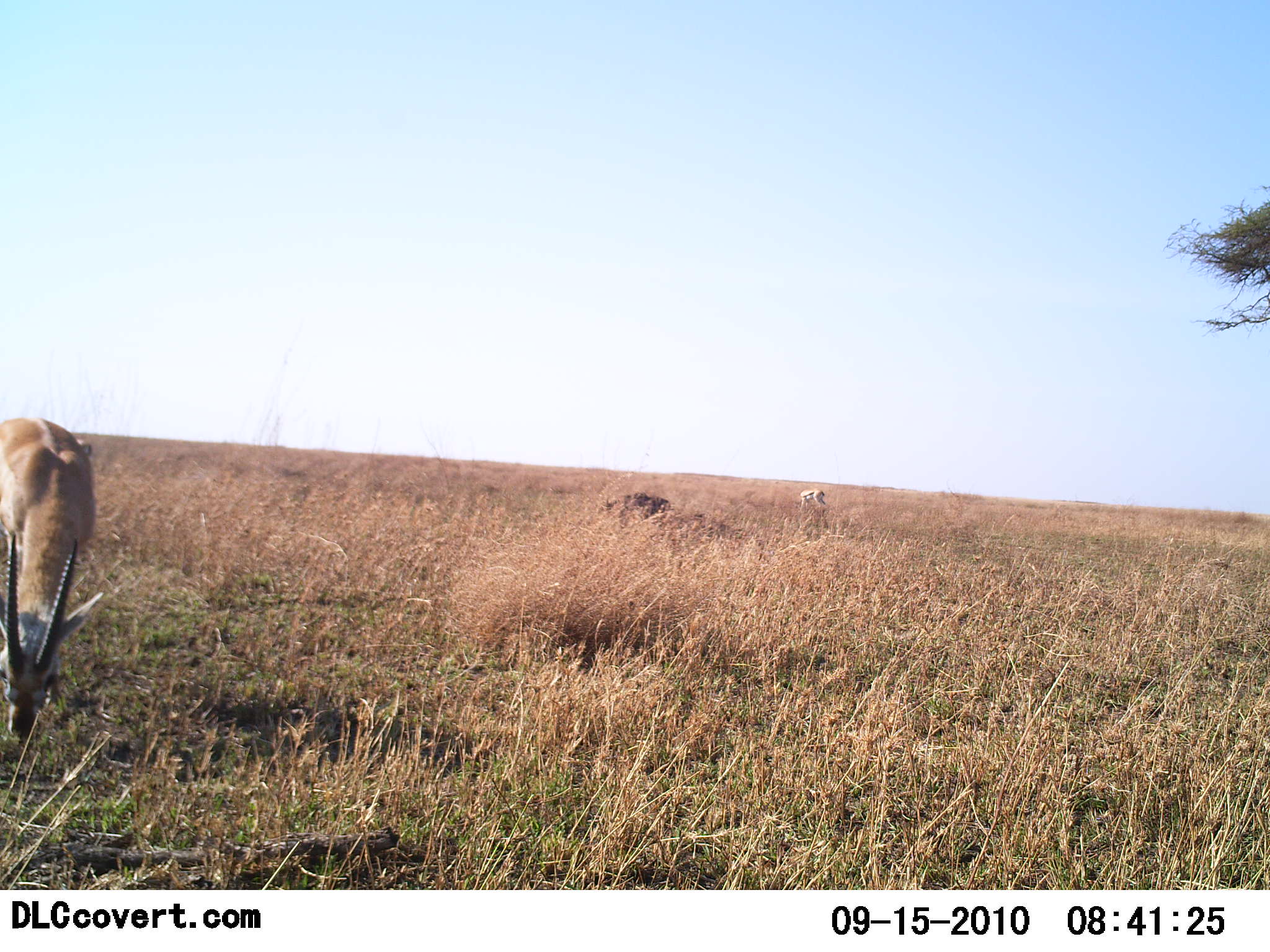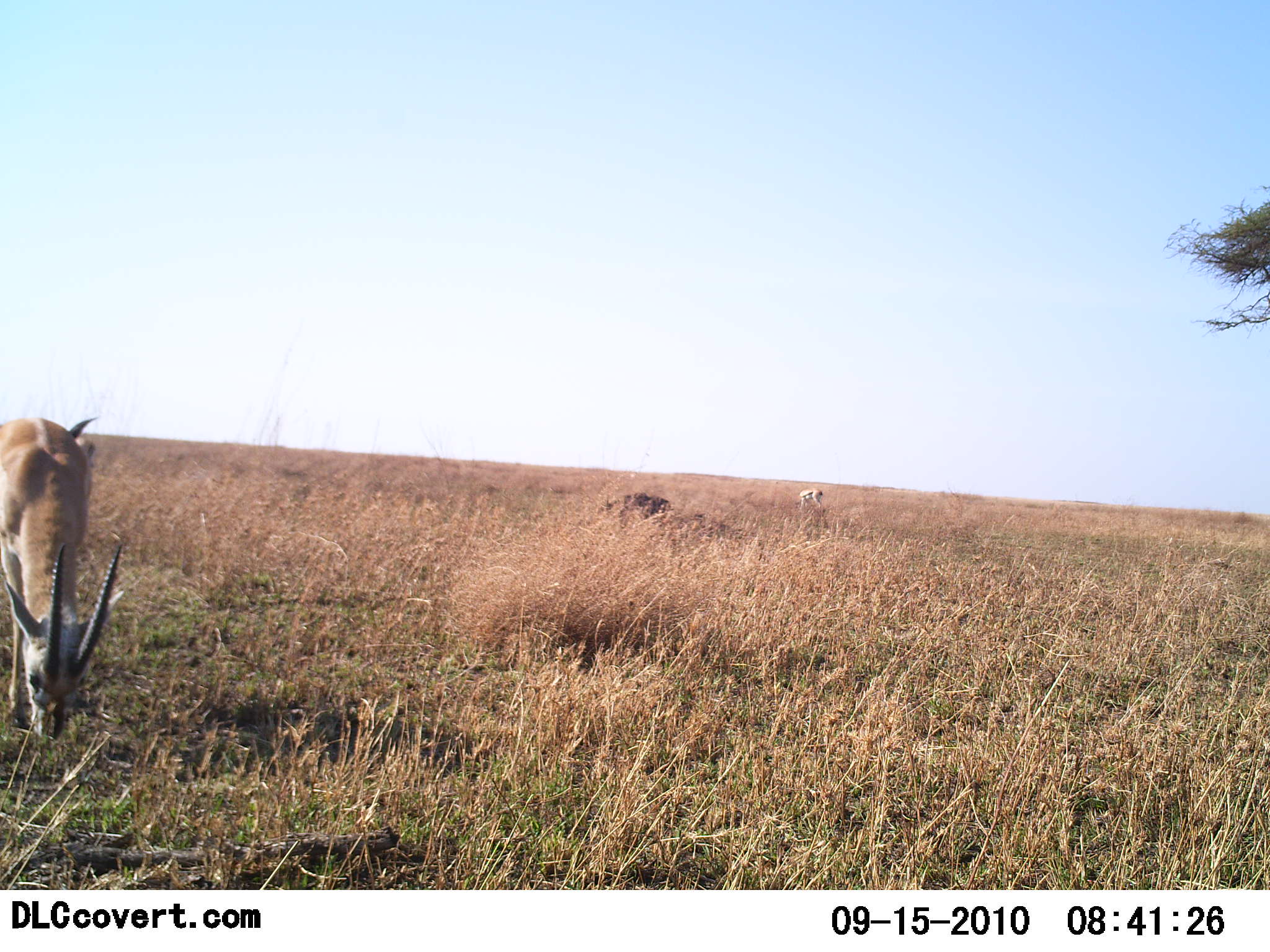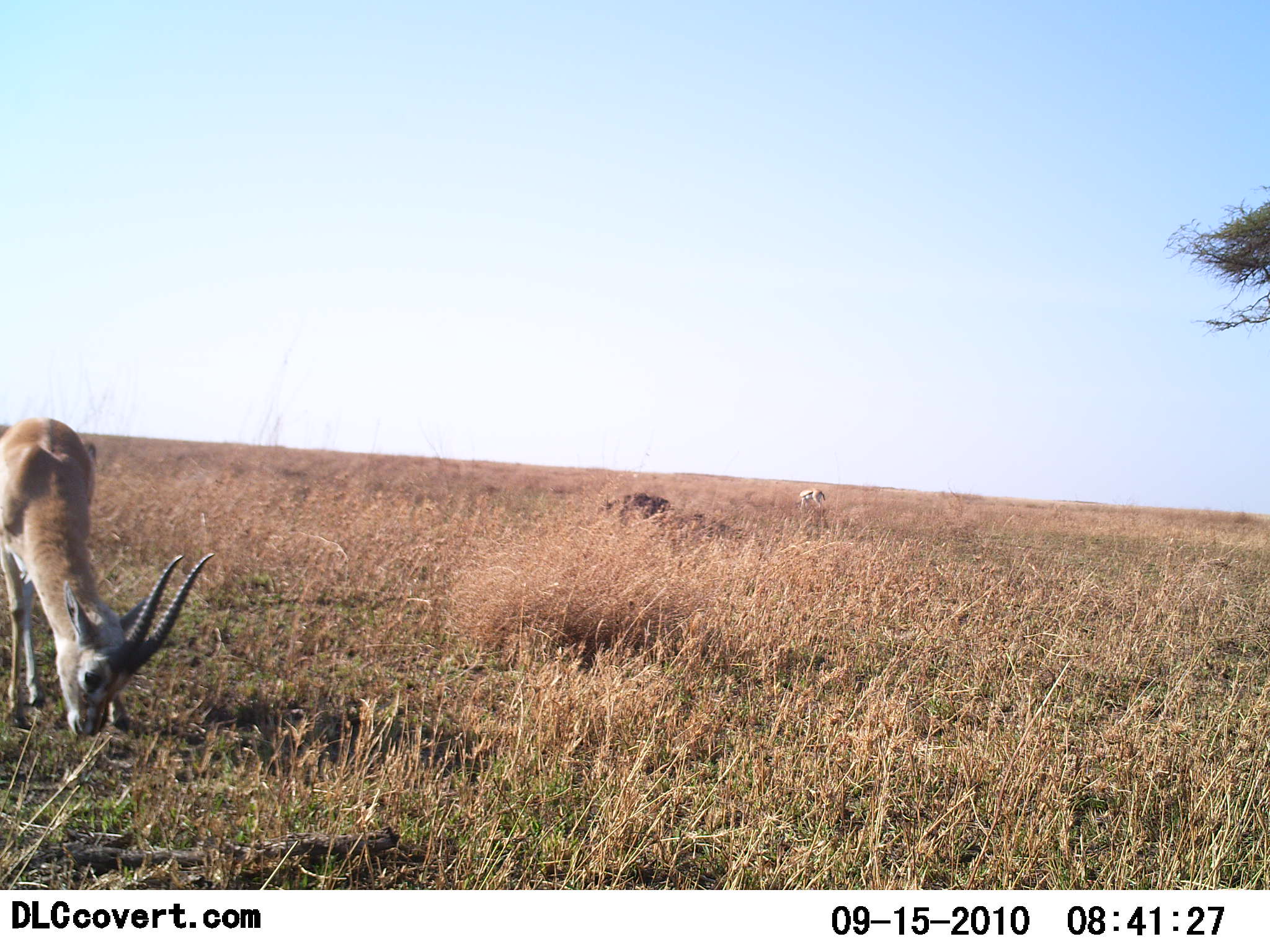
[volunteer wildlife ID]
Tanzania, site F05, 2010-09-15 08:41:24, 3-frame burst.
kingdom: Animalia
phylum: Chordata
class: Mammalia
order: Artiodactyla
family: Bovidae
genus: Nanger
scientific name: Nanger granti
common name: grant's gazelle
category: gazellegrants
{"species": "gazellegrants (grant's gazelle) (Nanger granti)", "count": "2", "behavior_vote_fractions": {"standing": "57%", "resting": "0%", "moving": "0%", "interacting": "0%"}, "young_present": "0%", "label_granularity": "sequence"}